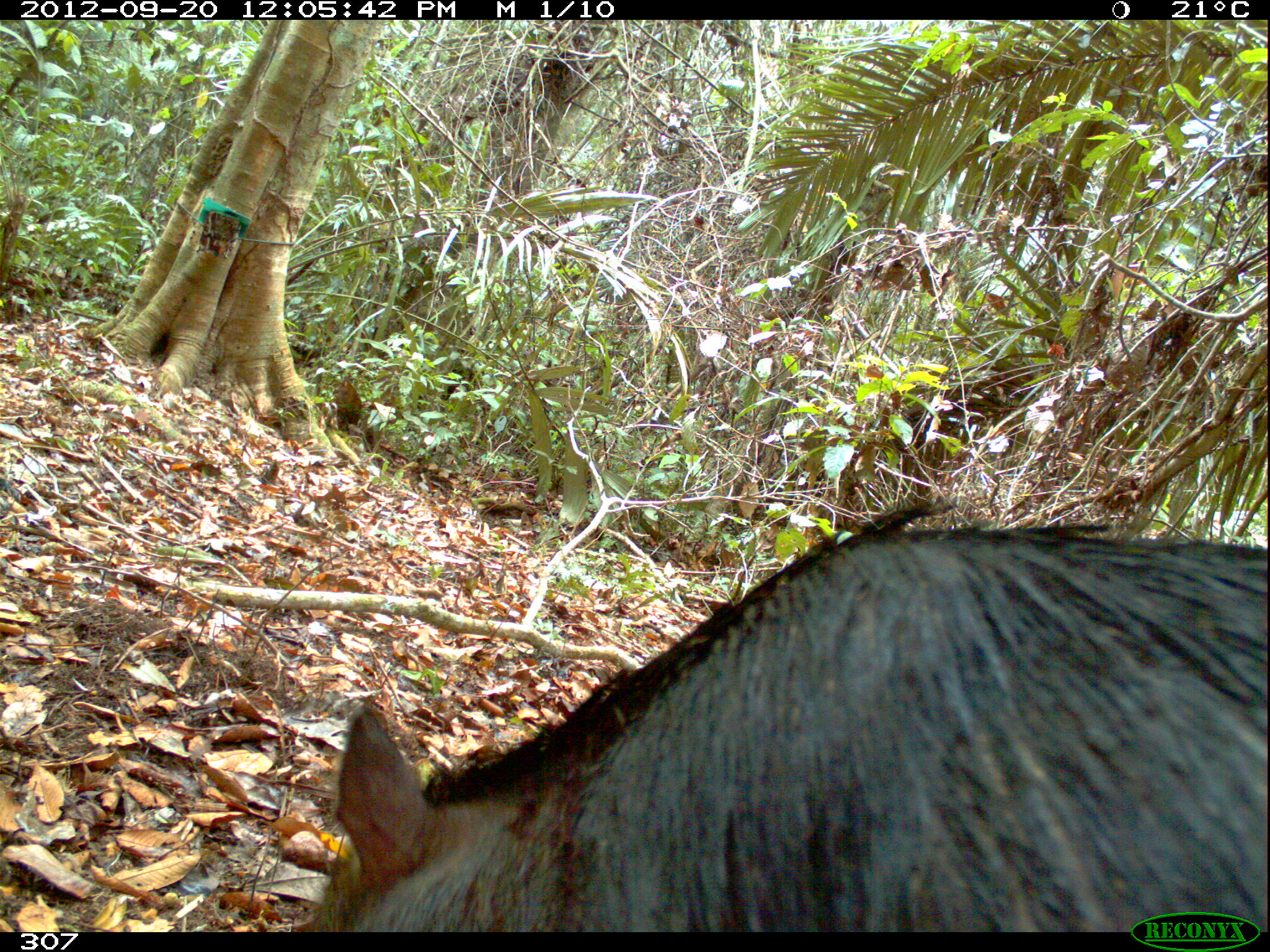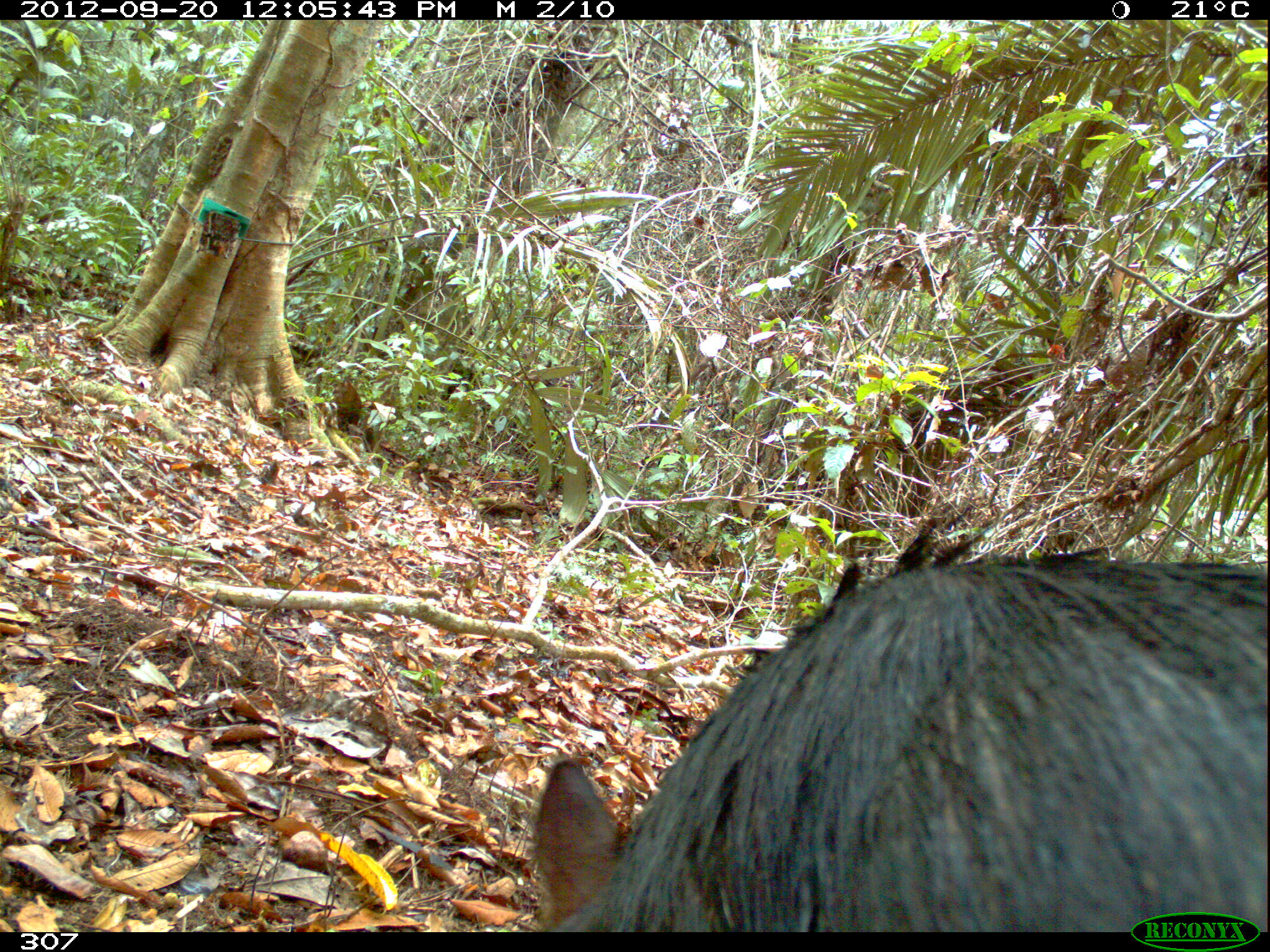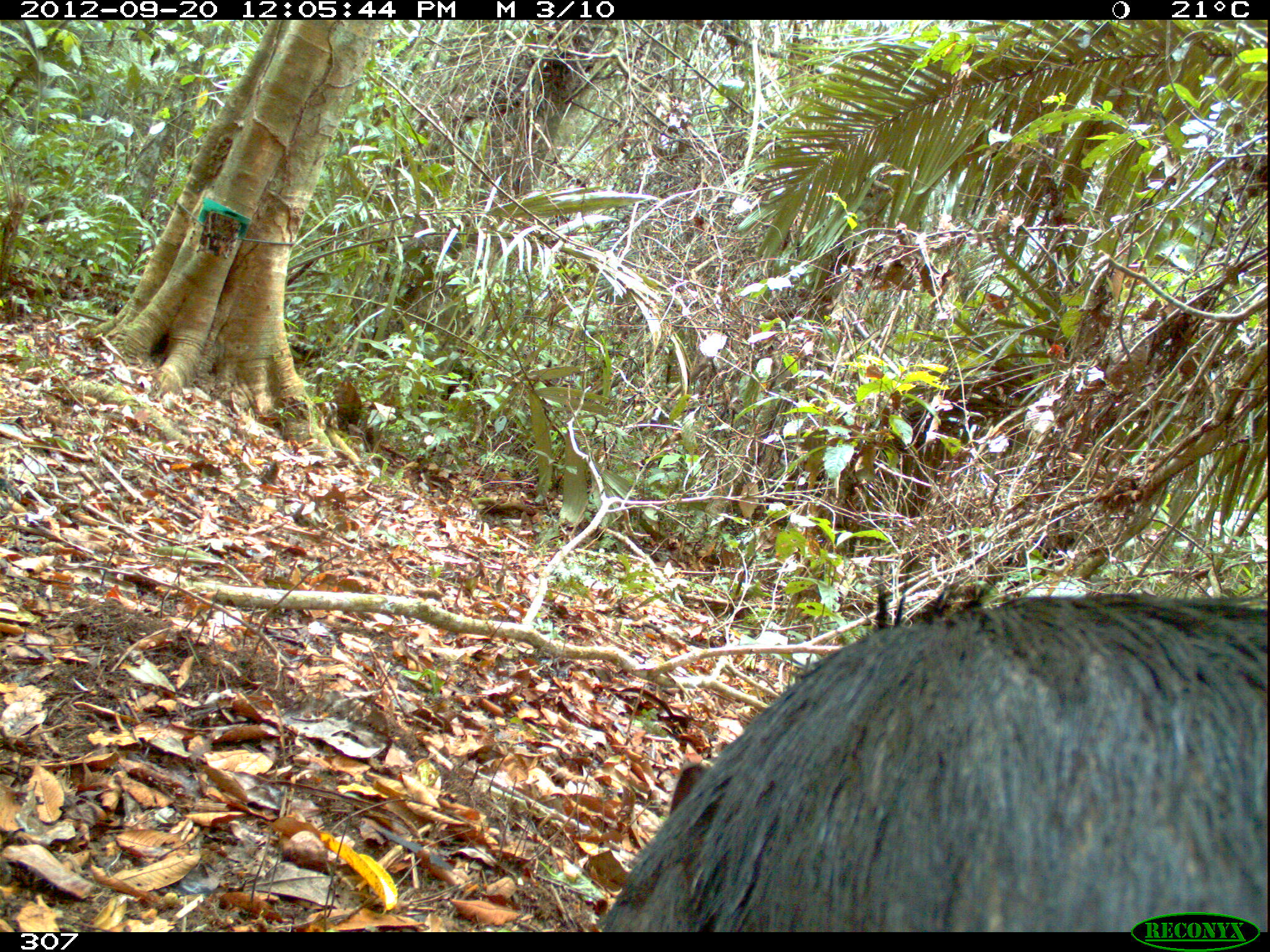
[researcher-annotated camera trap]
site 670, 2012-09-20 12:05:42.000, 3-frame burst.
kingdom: Animalia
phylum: Chordata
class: Mammalia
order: Artiodactyla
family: Tayassuidae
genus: Tayassu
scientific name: Tayassu pecari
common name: white-lipped peccary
Tayassu pecari (white-lipped peccary).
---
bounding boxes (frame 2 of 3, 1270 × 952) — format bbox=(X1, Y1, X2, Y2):
tayassu pecari: bbox=(532, 516, 1264, 928)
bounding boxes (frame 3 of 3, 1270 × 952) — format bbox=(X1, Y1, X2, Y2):
tayassu pecari: bbox=(596, 591, 1265, 929)